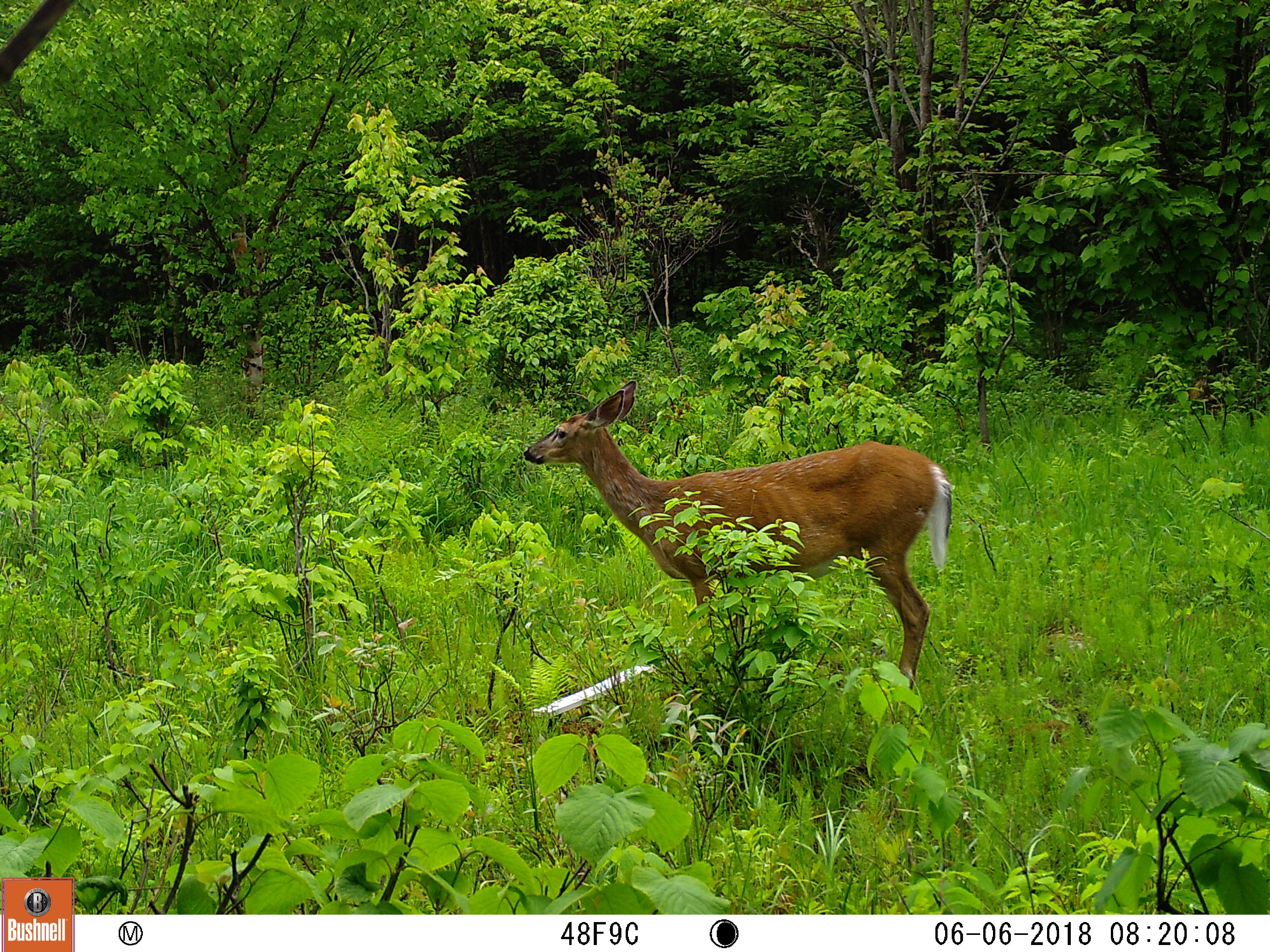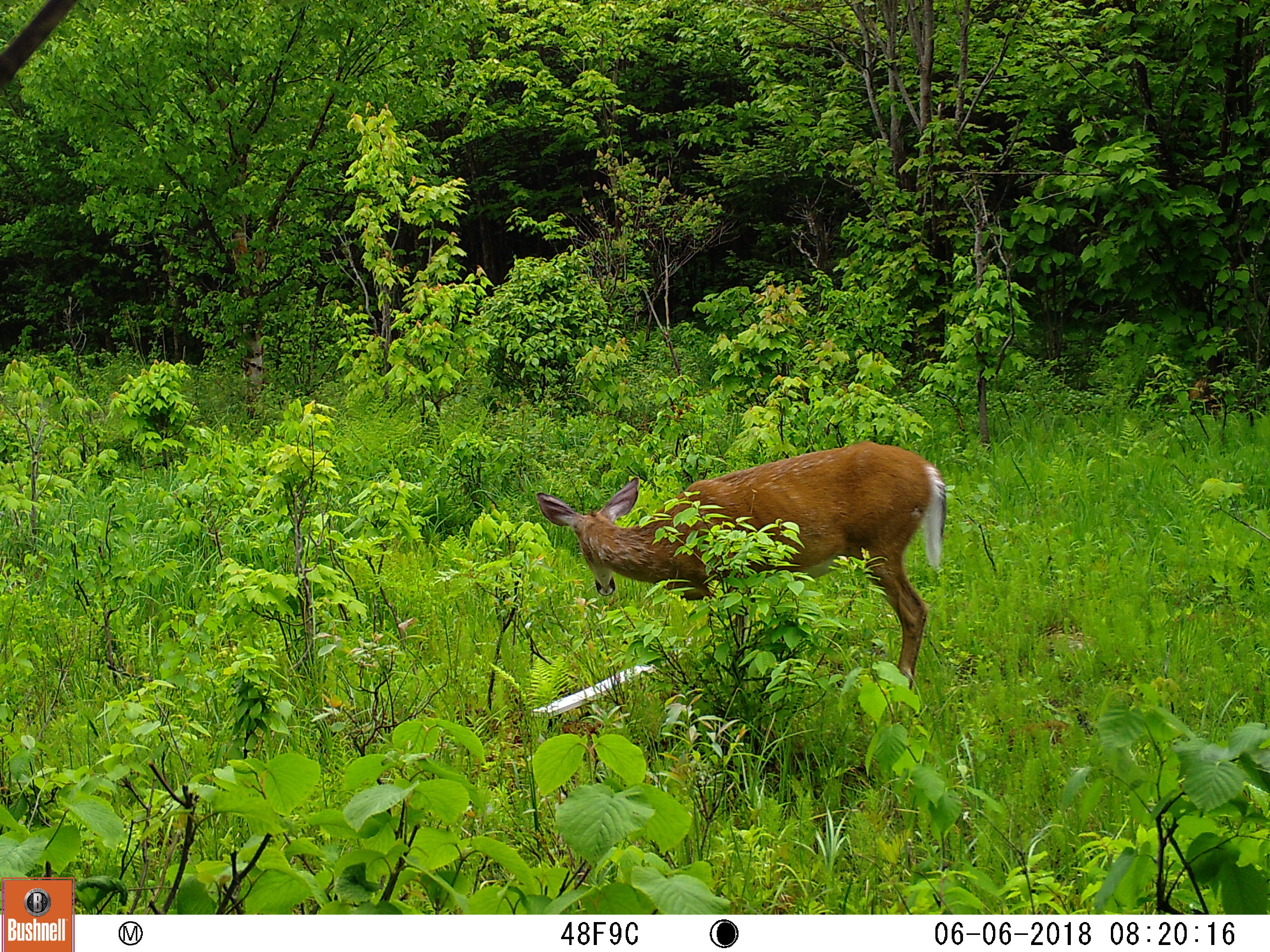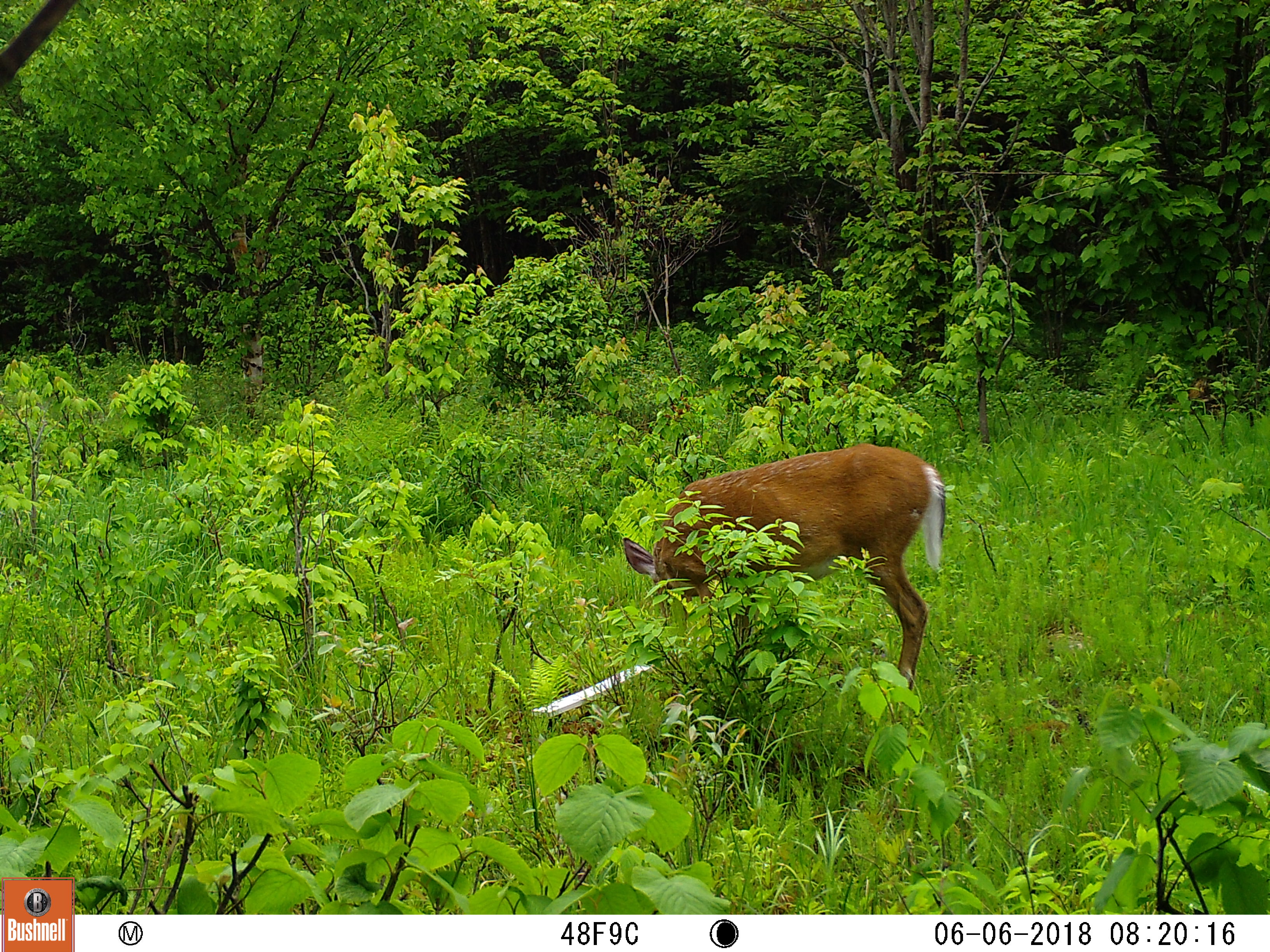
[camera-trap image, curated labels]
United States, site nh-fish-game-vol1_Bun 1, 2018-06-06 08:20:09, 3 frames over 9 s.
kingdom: Animalia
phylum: Chordata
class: Mammalia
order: Artiodactyla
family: Cervidae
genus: Odocoileus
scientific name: Odocoileus virginianus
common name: white-tailed deer